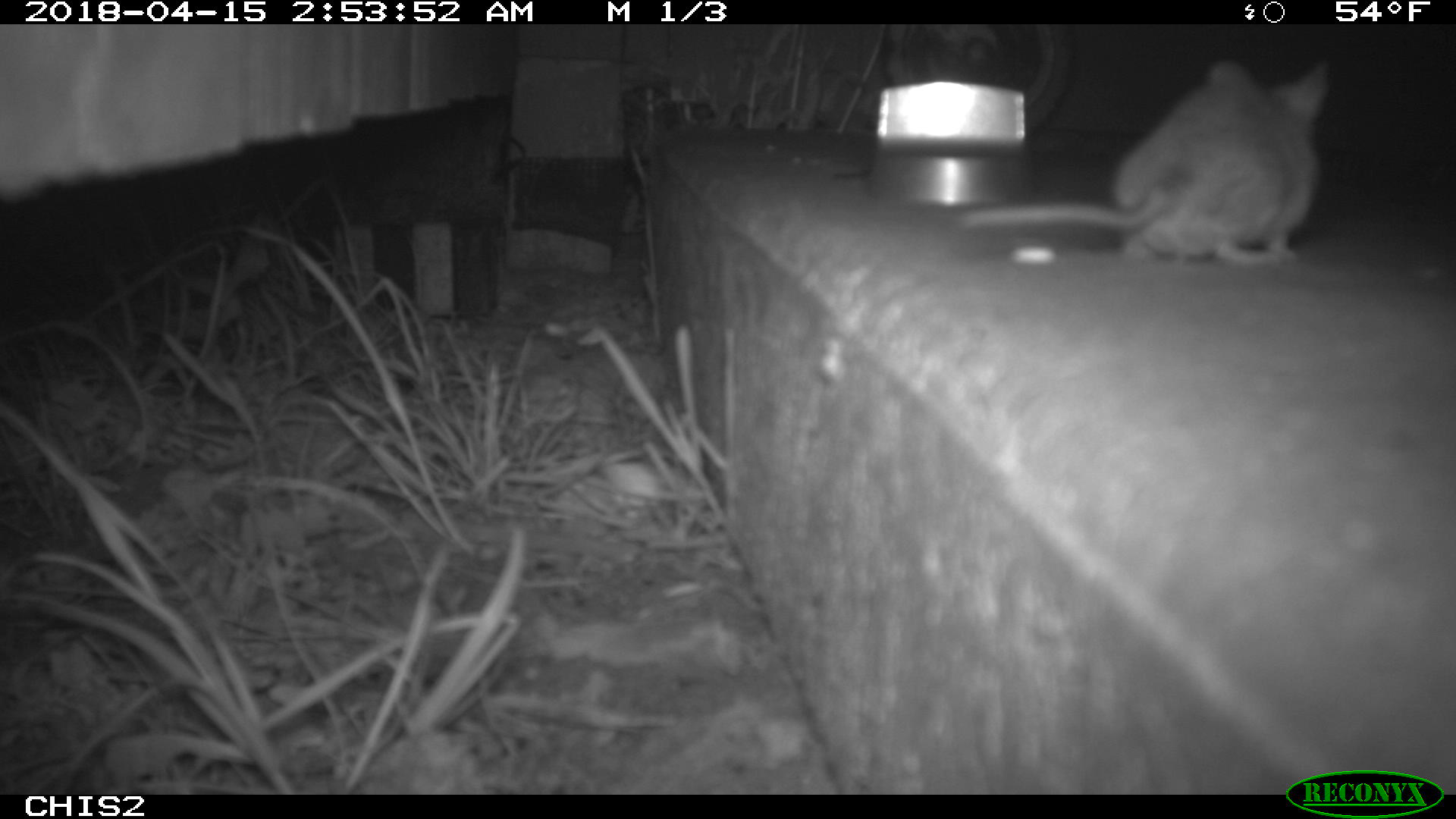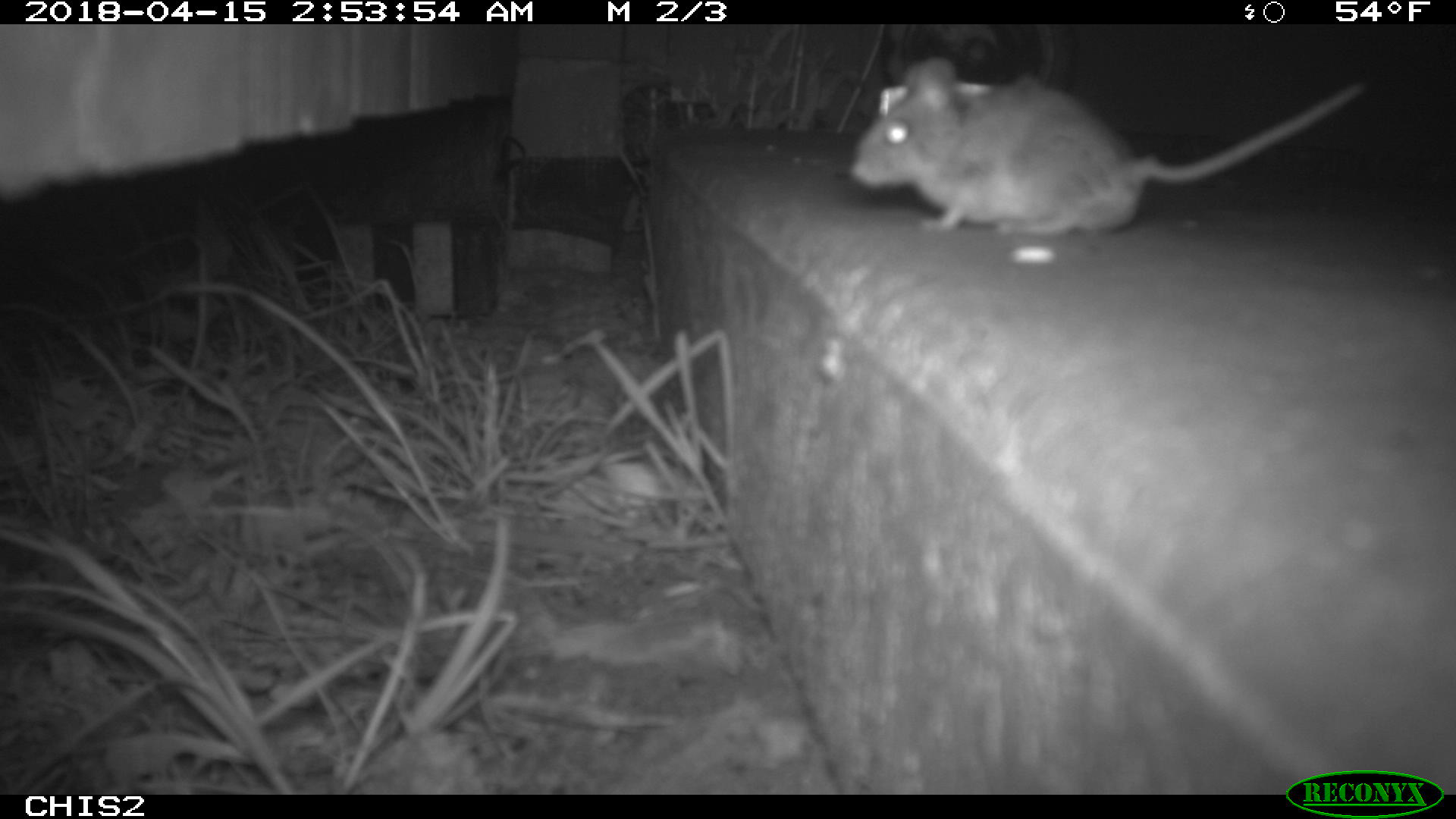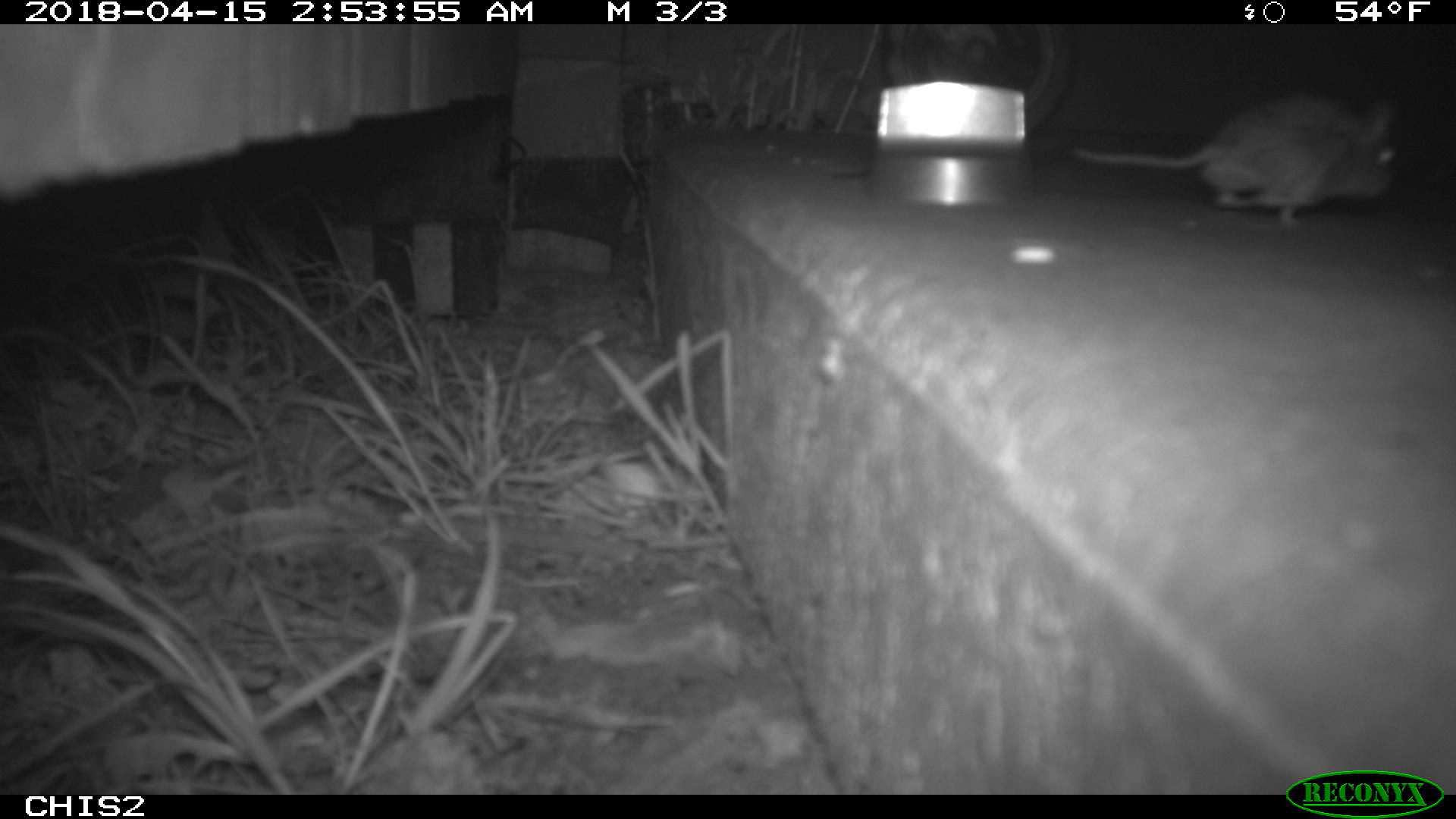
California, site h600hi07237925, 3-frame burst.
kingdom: Animalia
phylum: Chordata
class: Mammalia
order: Rodentia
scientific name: Rodentia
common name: rodent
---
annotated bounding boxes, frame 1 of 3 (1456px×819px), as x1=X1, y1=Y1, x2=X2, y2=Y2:
rodent: x1=957, y1=59, x2=1328, y2=266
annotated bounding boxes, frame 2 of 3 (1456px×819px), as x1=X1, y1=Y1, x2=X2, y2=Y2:
rodent: x1=846, y1=50, x2=1370, y2=241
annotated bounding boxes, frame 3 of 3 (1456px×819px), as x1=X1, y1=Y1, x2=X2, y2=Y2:
rodent: x1=1068, y1=92, x2=1398, y2=233